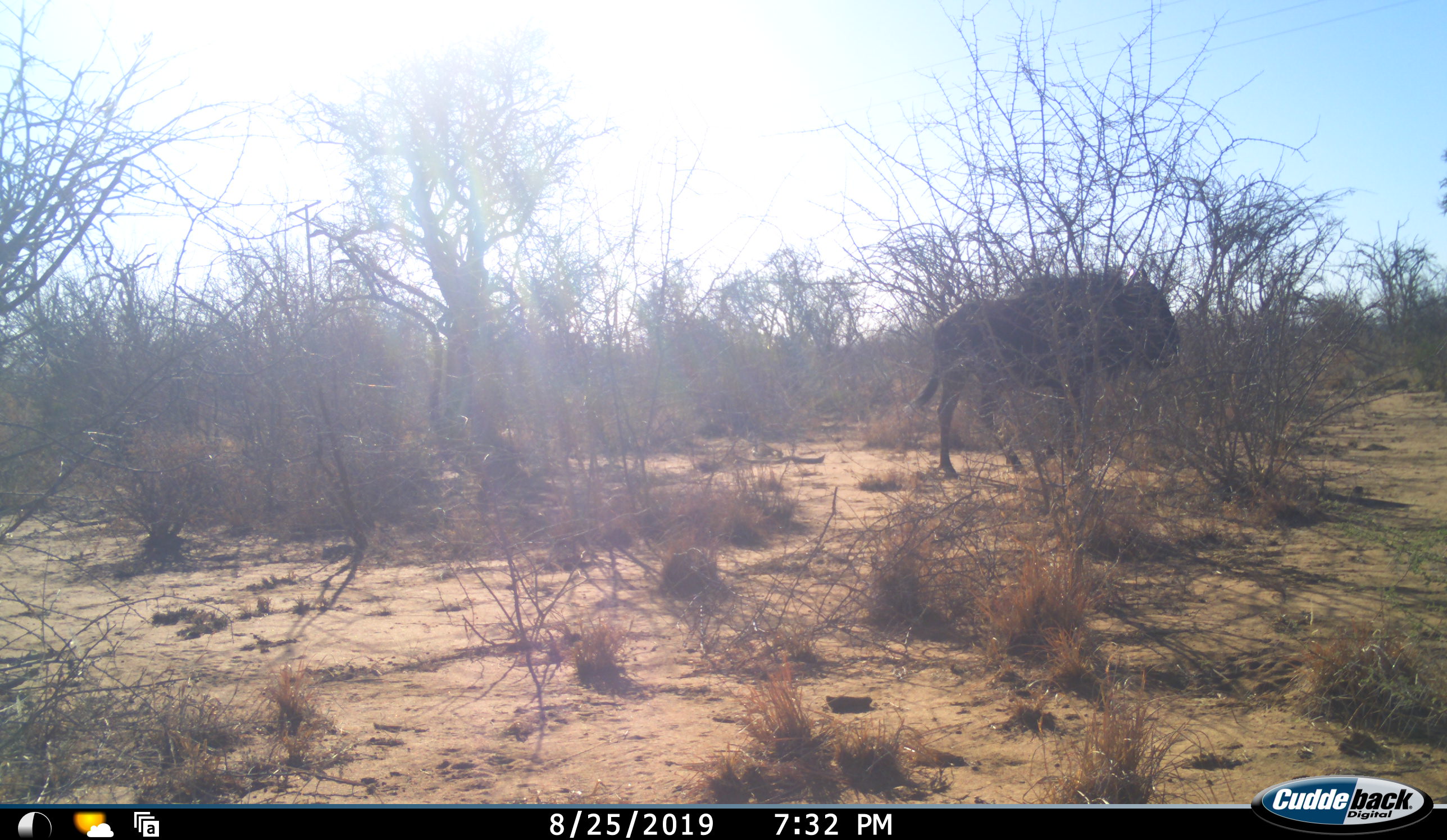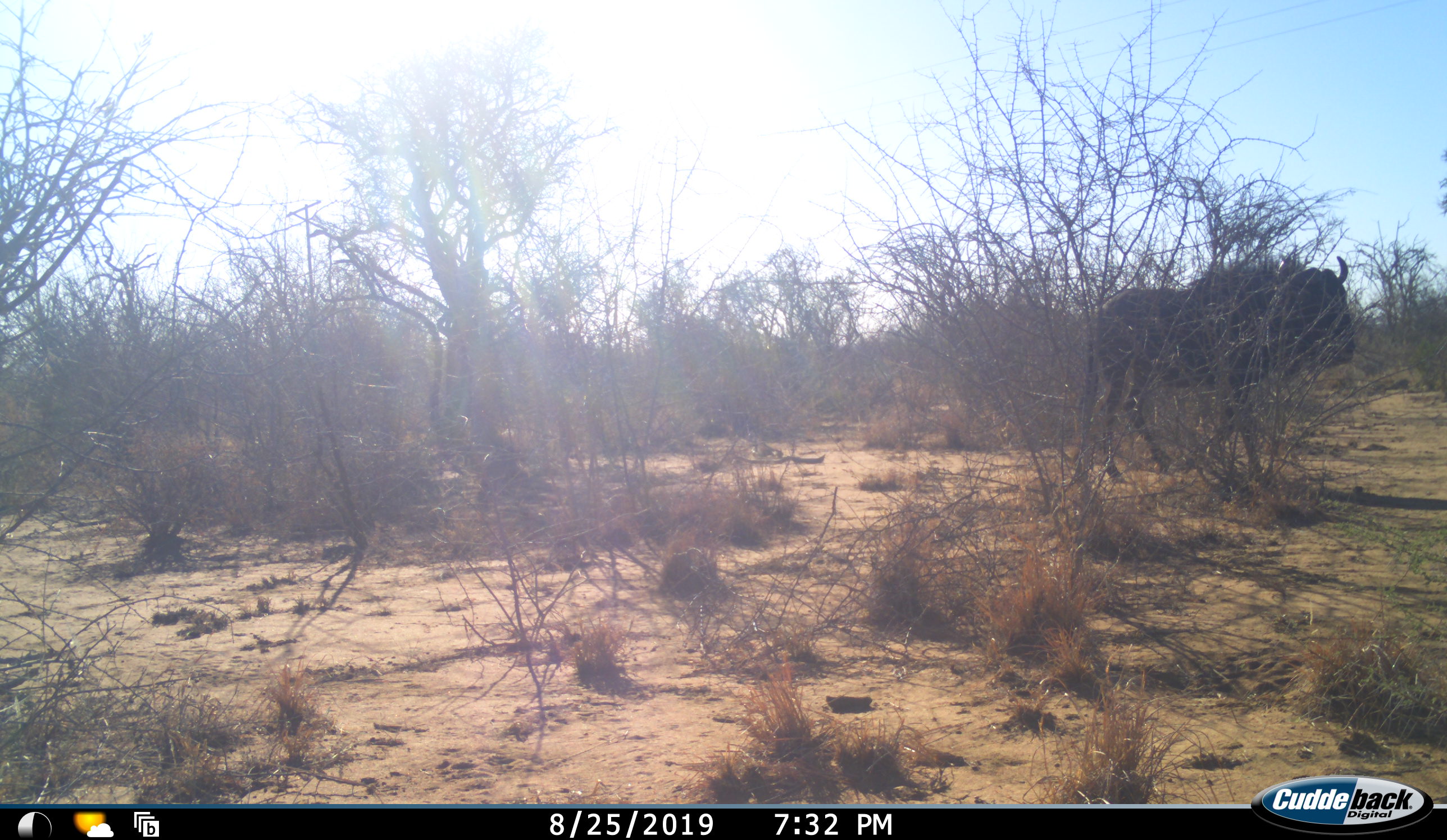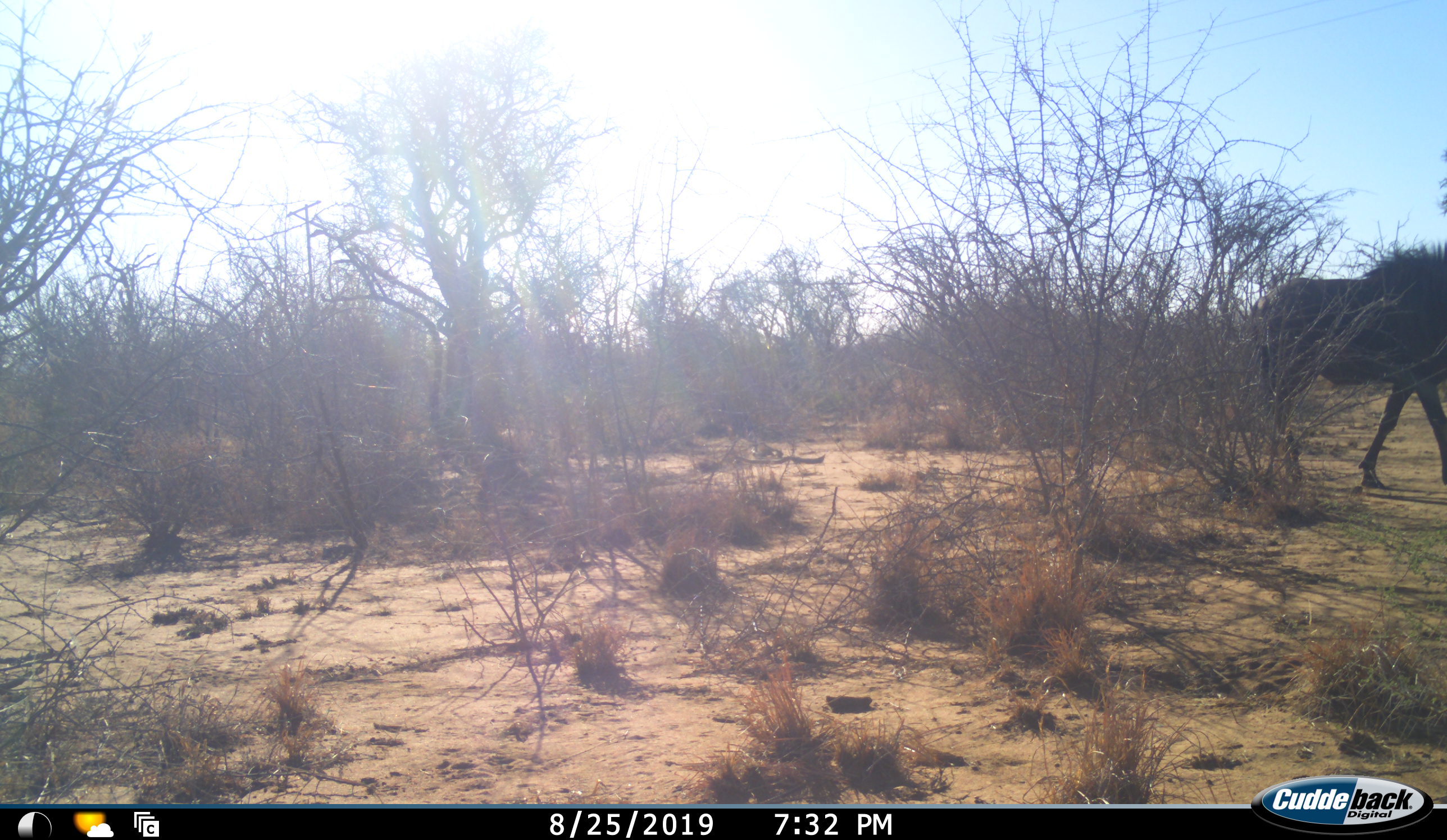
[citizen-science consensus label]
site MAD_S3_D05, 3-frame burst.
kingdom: Animalia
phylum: Chordata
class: Mammalia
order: Artiodactyla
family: Bovidae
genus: Connochaetes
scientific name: Connochaetes taurinus taurinus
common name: blue wildebeest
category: wildebeestblue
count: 1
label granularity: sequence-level